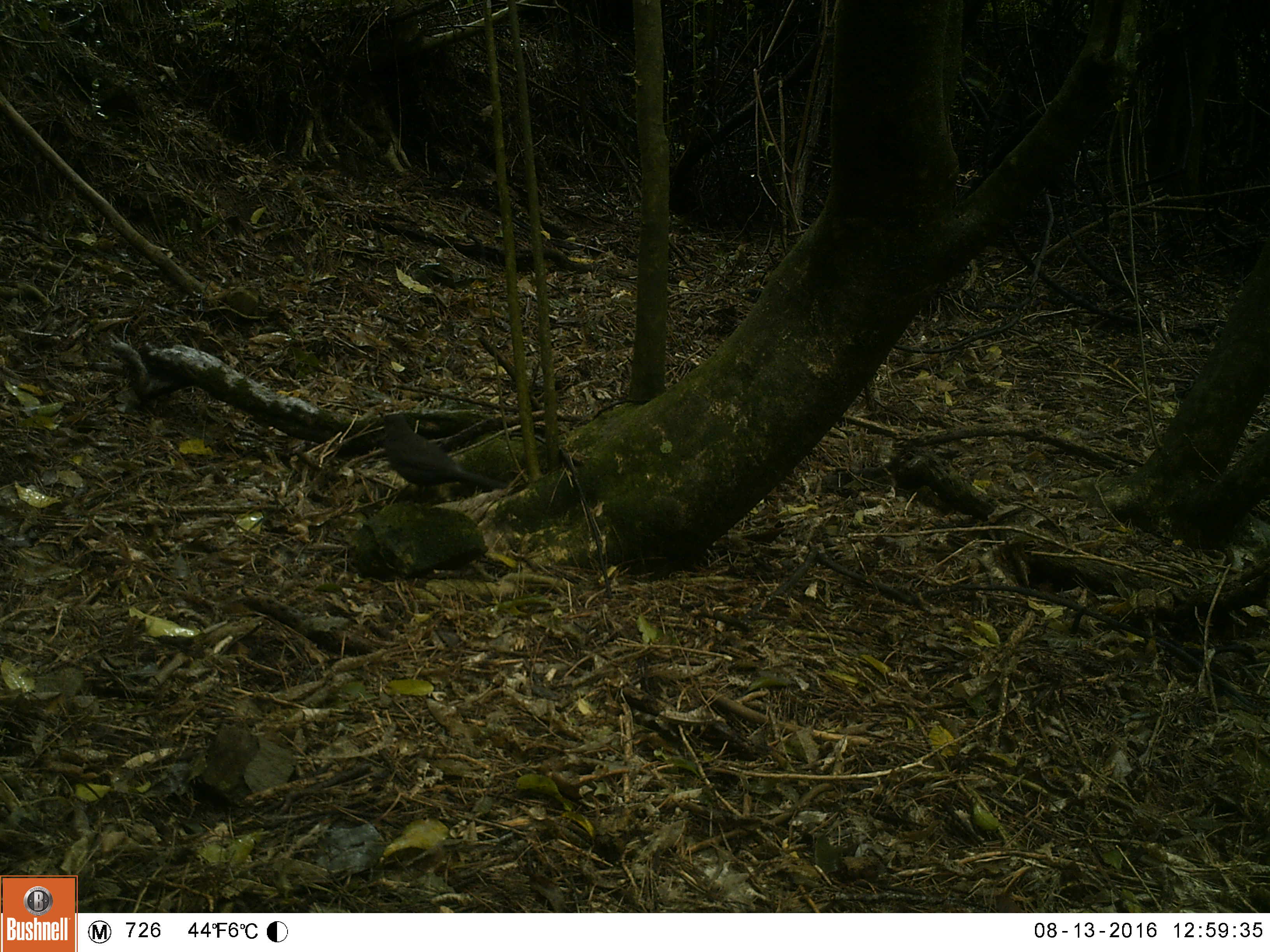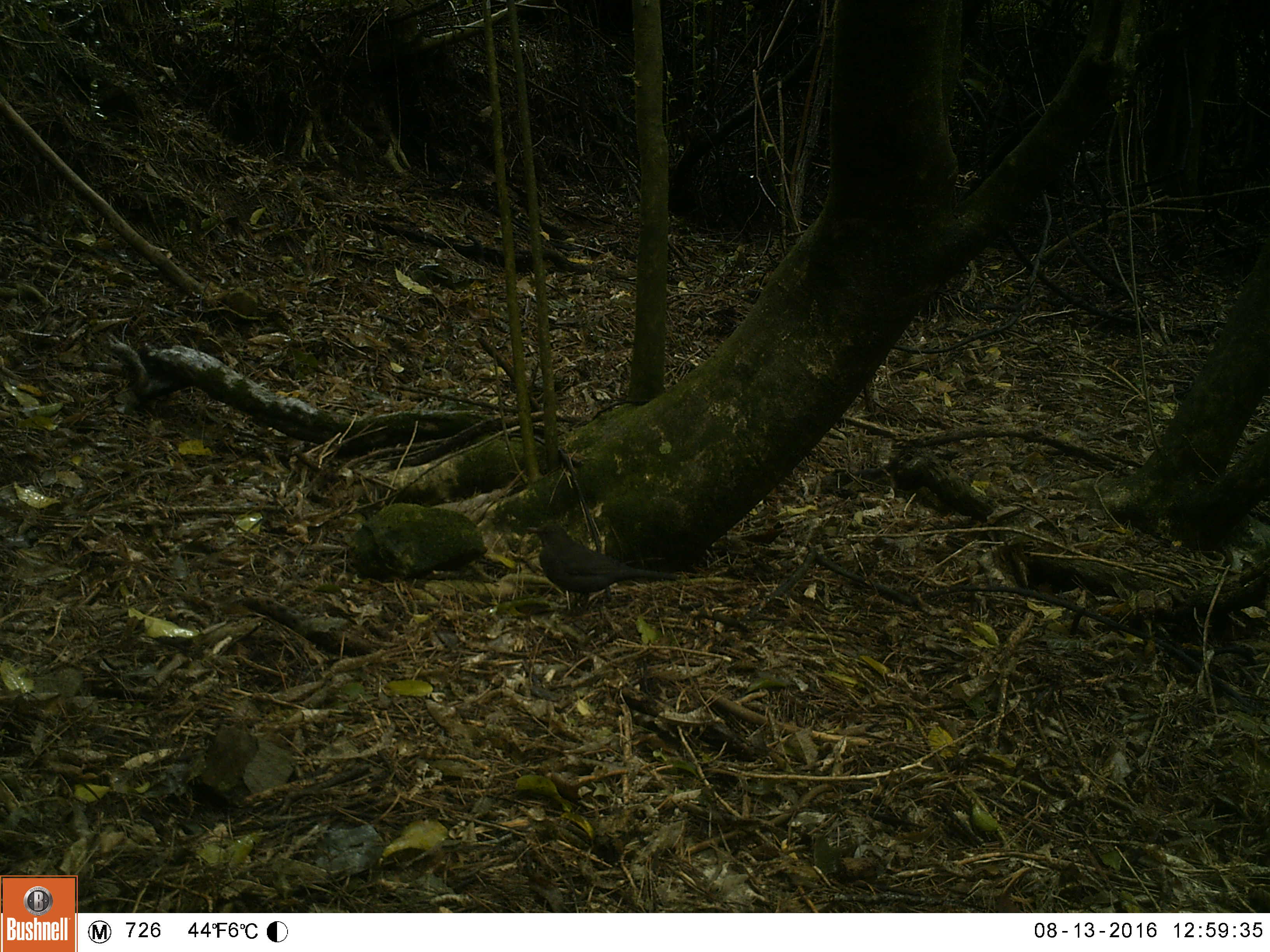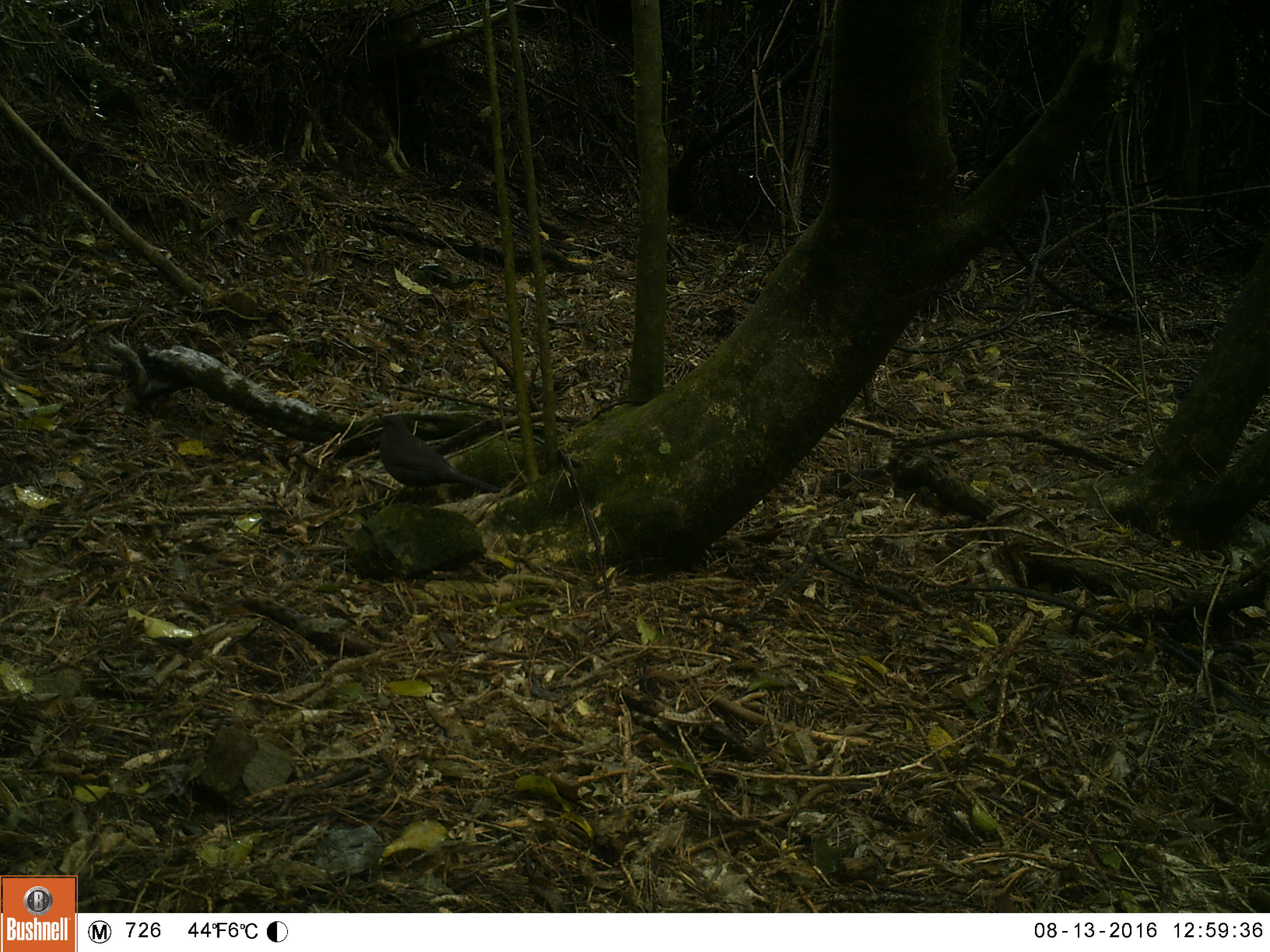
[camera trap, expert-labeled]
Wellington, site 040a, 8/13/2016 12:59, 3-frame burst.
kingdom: Animalia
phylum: Chordata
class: Aves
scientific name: Aves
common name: bird